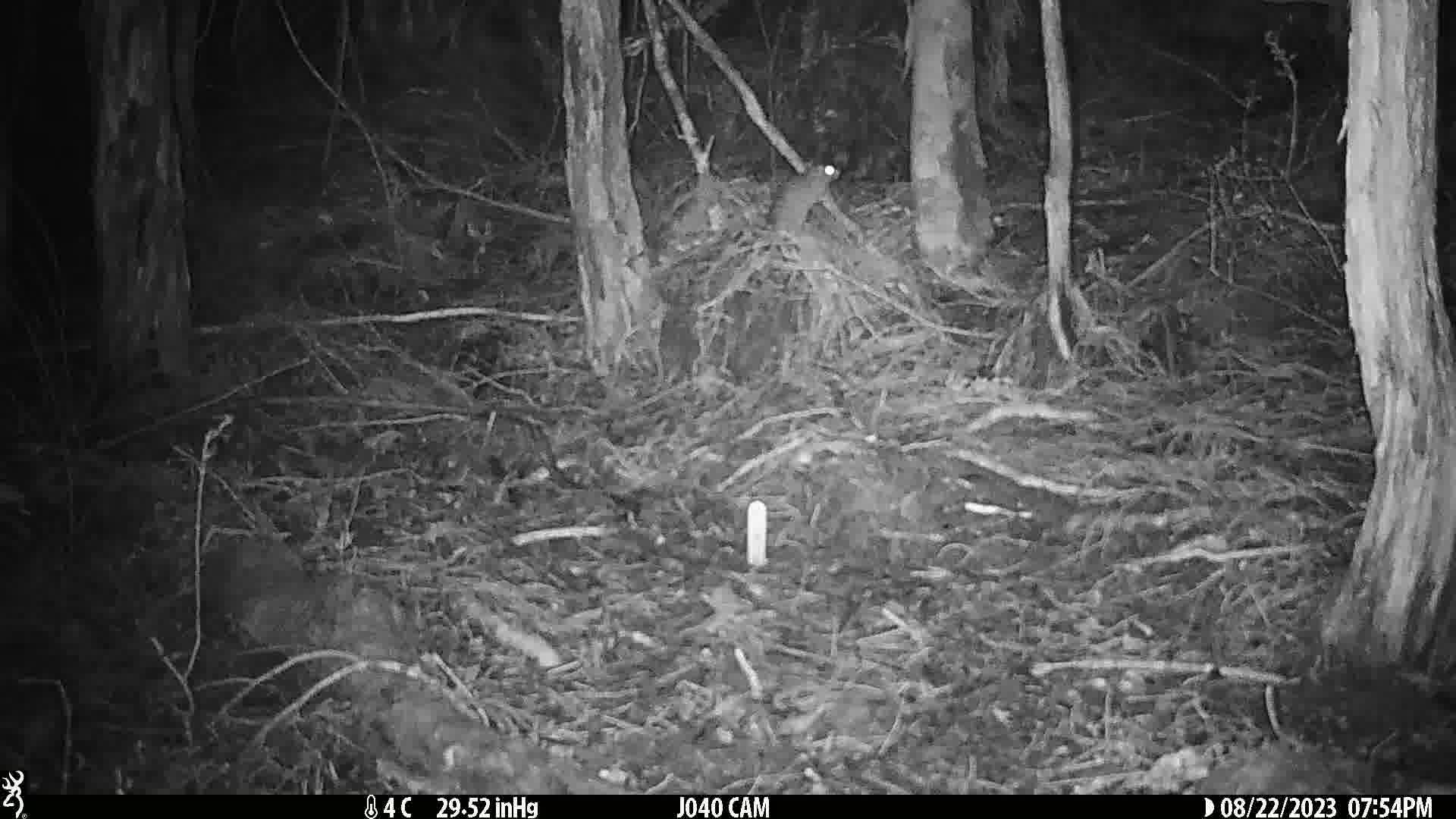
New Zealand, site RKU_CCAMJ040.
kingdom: Animalia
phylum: Chordata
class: Mammalia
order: Rodentia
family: Muridae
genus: Rattus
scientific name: Rattus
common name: rat